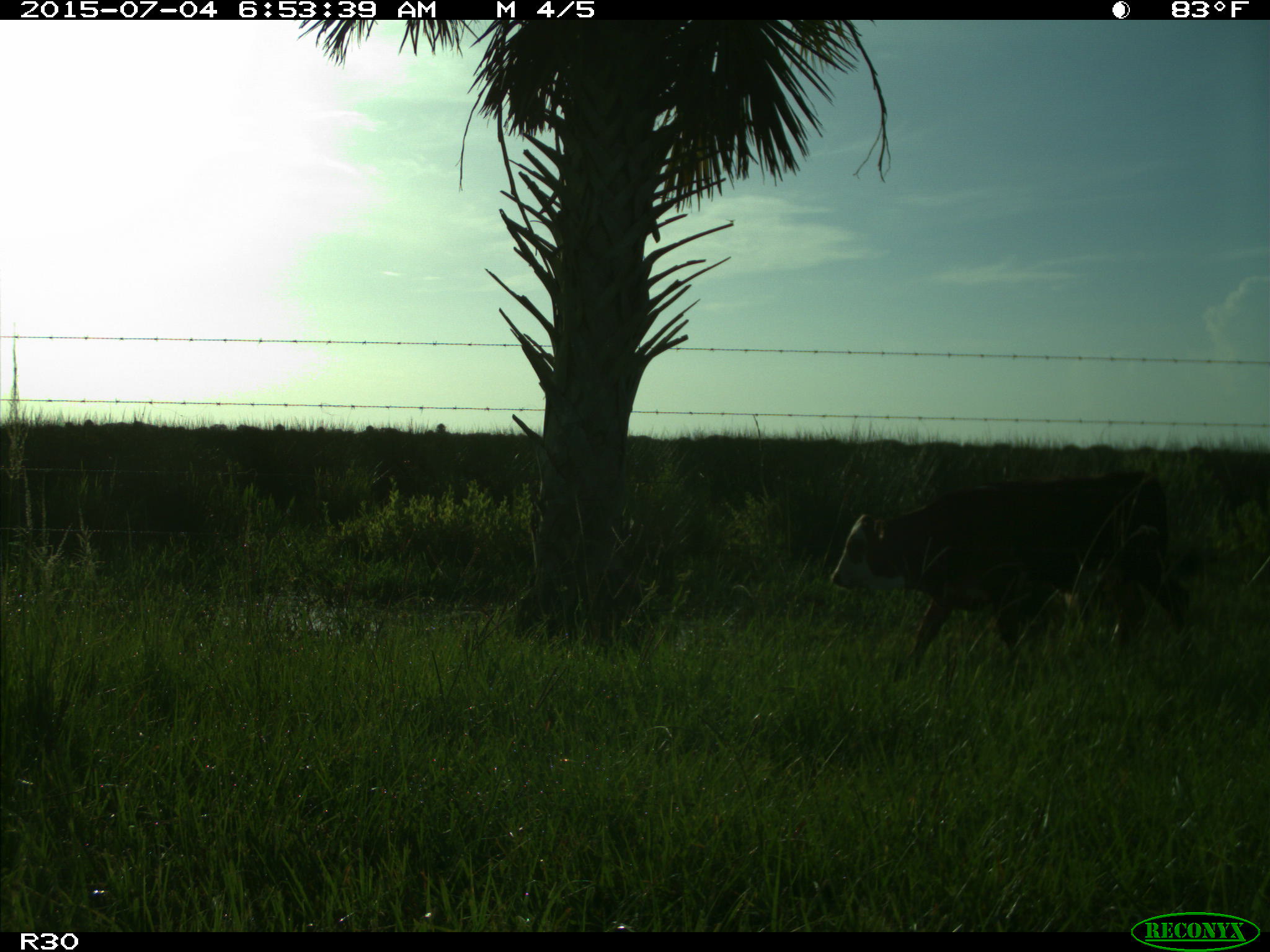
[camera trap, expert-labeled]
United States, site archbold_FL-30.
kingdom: Animalia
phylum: Chordata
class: Mammalia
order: Artiodactyla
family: Bovidae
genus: Bos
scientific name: Bos taurus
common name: domestic cow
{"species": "Bos taurus (domestic cow)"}